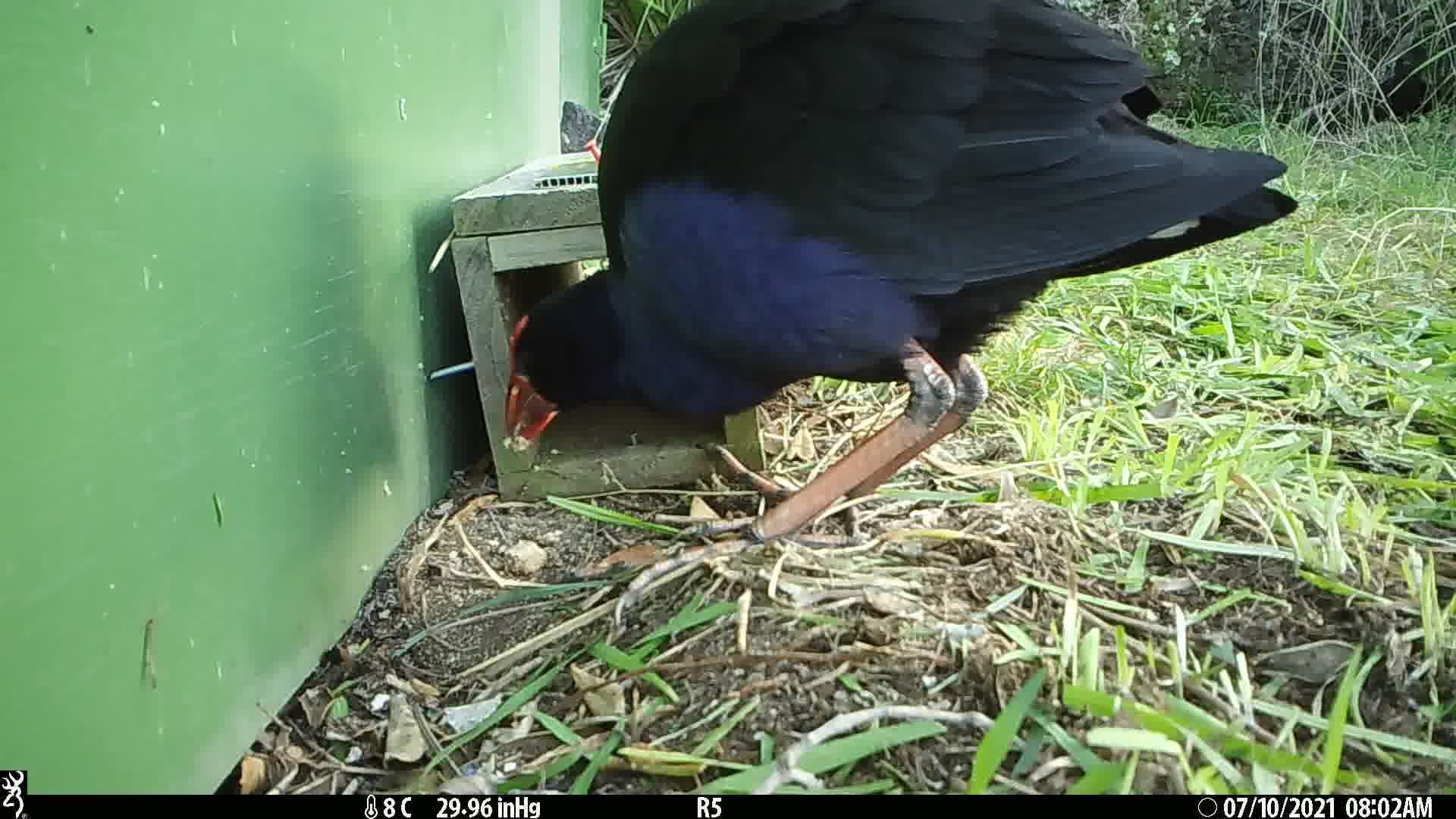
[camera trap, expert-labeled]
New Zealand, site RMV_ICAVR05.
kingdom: Animalia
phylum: Chordata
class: Aves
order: Gruiformes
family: Rallidae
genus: Porphyrio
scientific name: Porphyrio melanotus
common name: australasian swamphen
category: pukeko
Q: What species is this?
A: Pukeko (australasian swamphen) (Porphyrio melanotus).